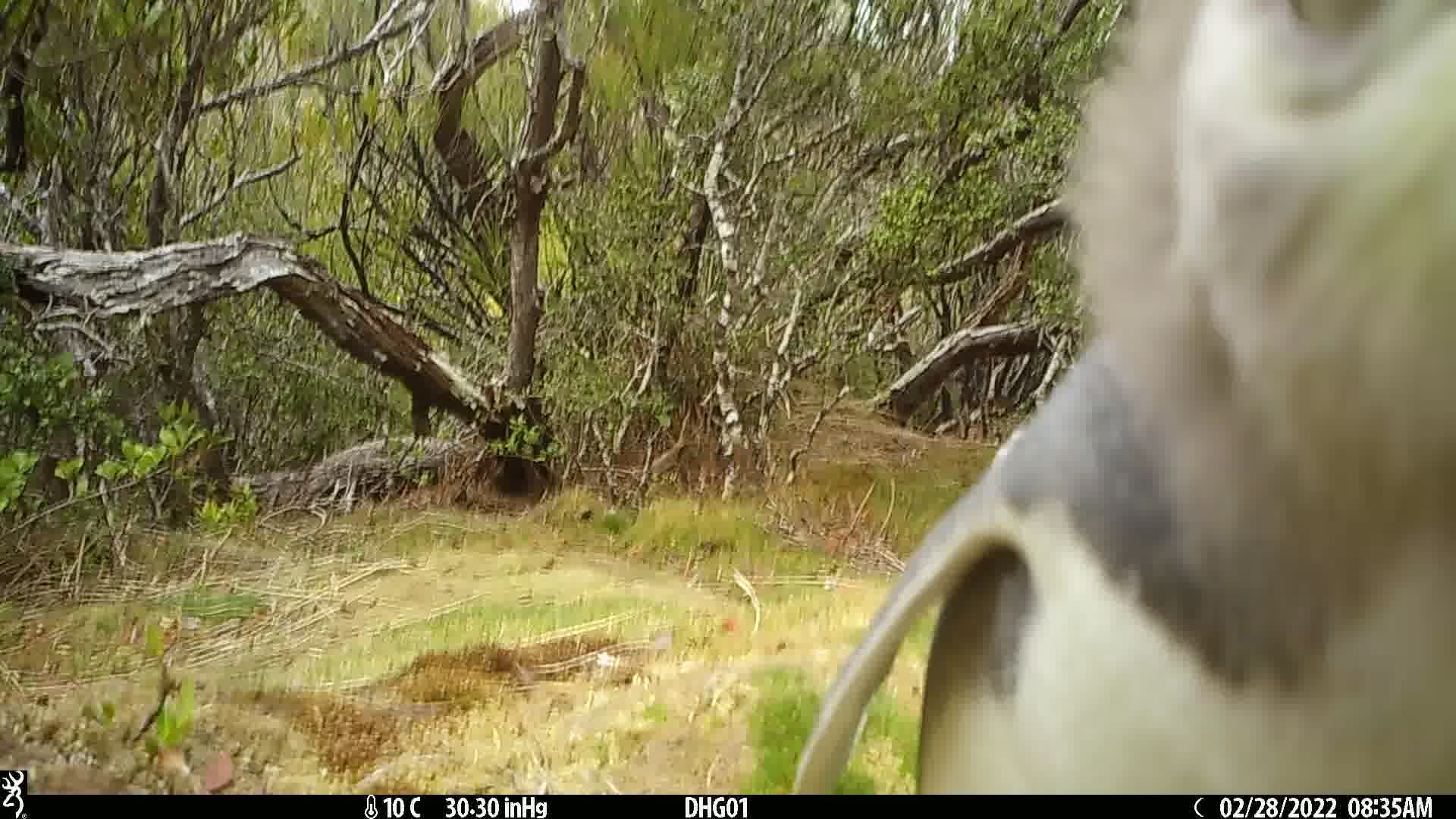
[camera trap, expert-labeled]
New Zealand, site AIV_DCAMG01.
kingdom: Animalia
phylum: Chordata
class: Aves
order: Sphenisciformes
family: Spheniscidae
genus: Megadyptes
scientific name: Megadyptes antipodes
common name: yellow-eyed penguin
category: yellow eyed penguin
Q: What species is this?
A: Yellow eyed penguin (yellow-eyed penguin) (Megadyptes antipodes).